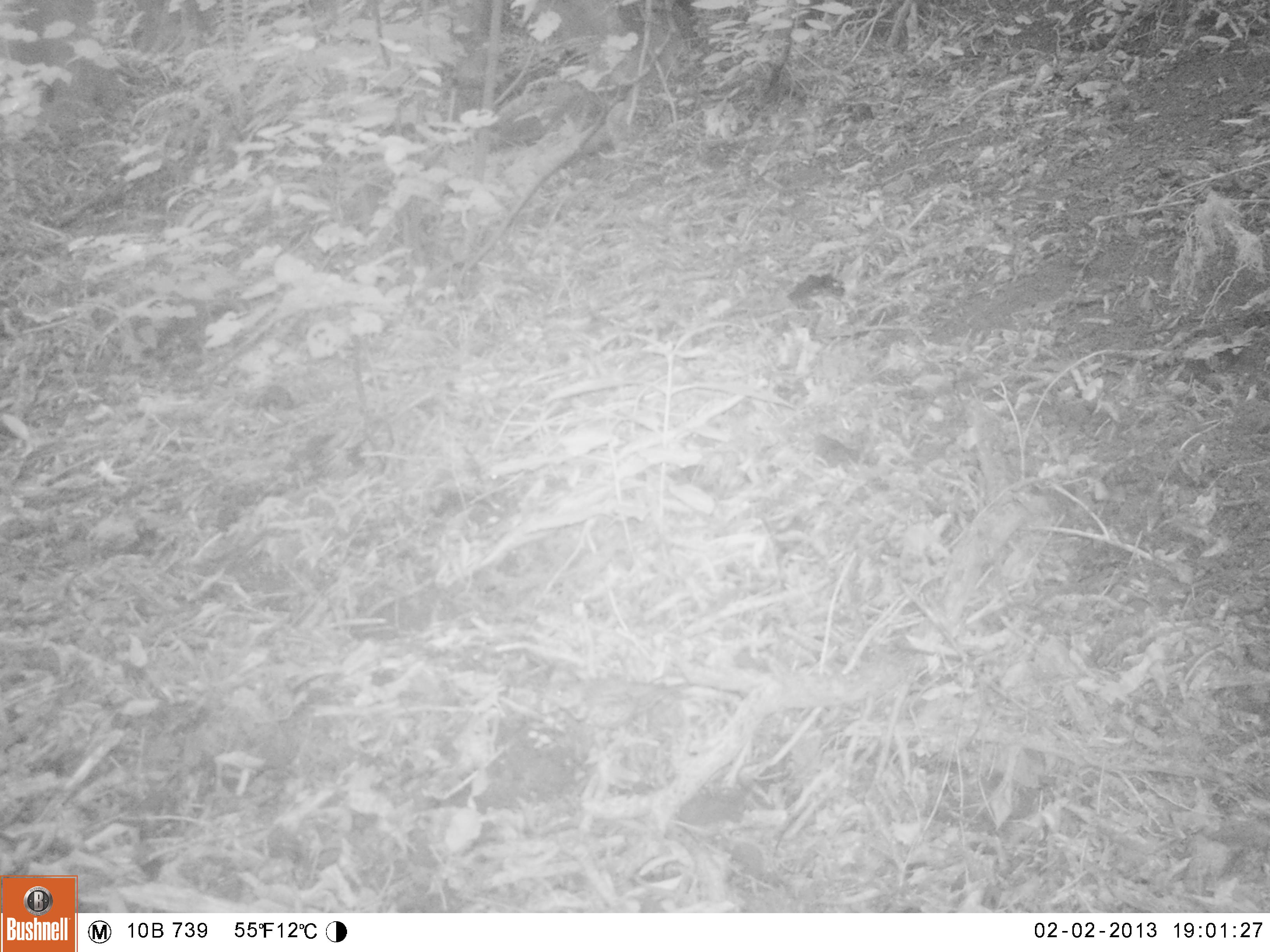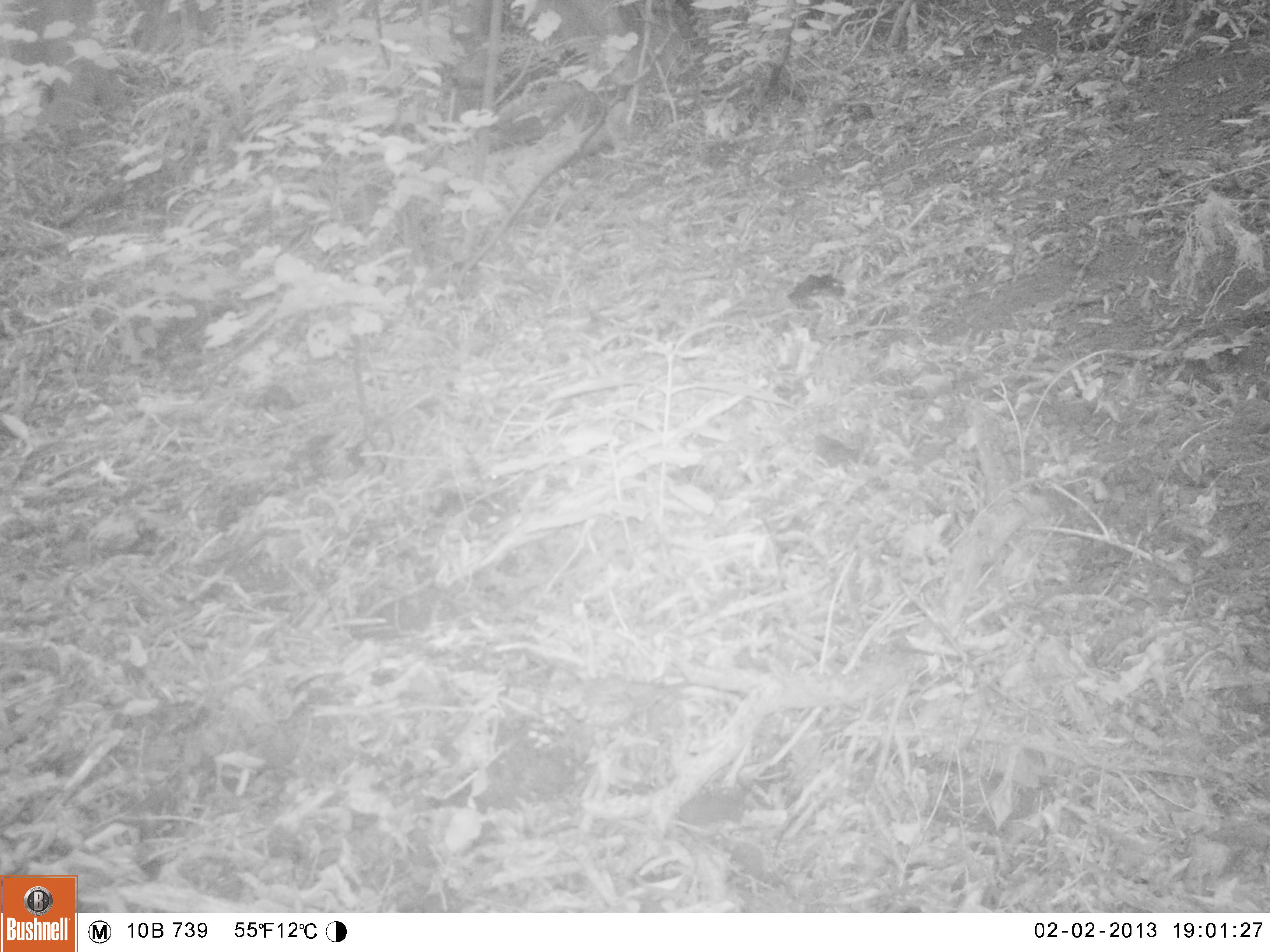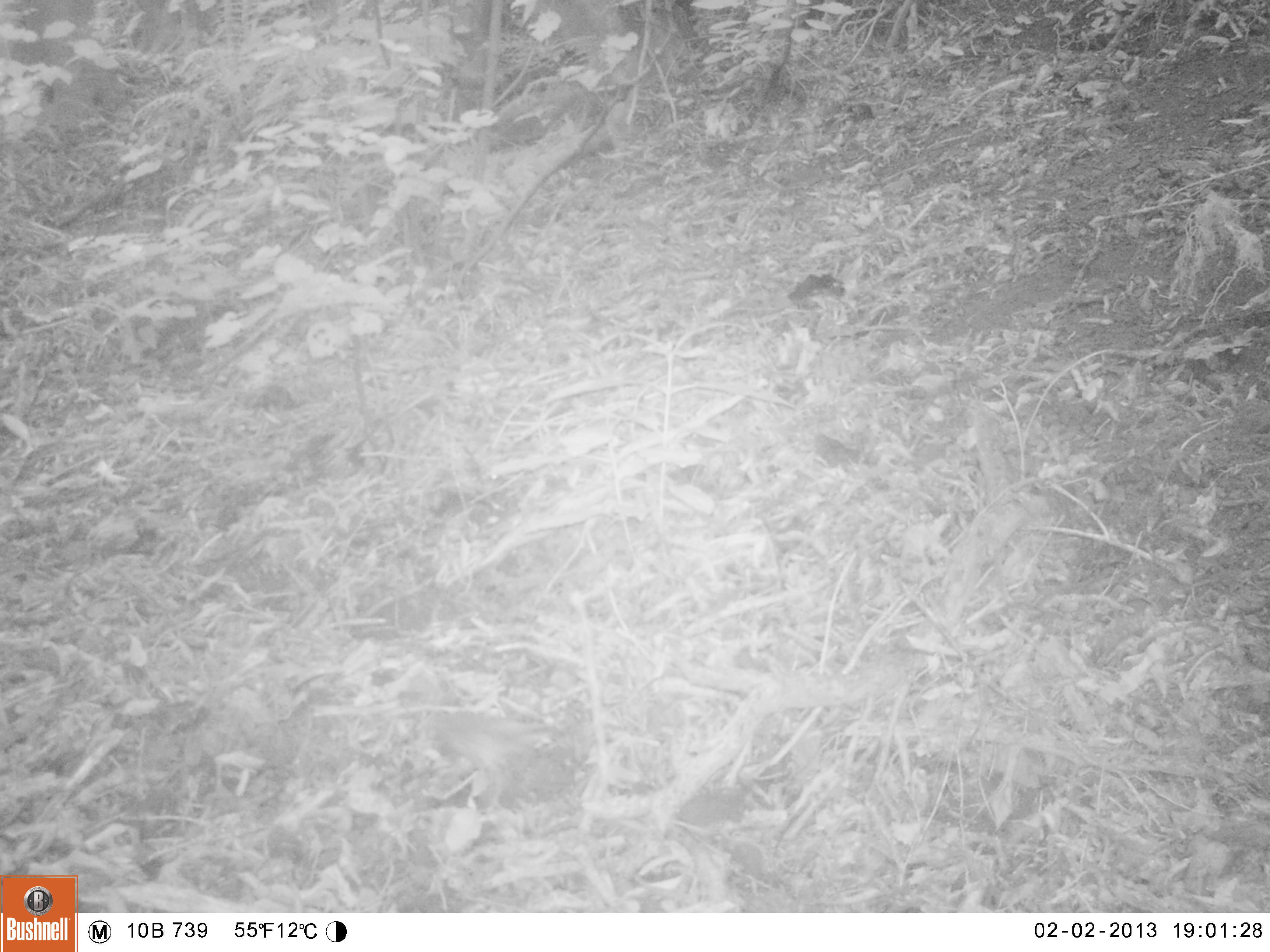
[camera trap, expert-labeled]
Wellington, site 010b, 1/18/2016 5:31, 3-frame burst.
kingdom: Animalia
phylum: Chordata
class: Aves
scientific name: Aves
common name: bird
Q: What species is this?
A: Bird (Aves).